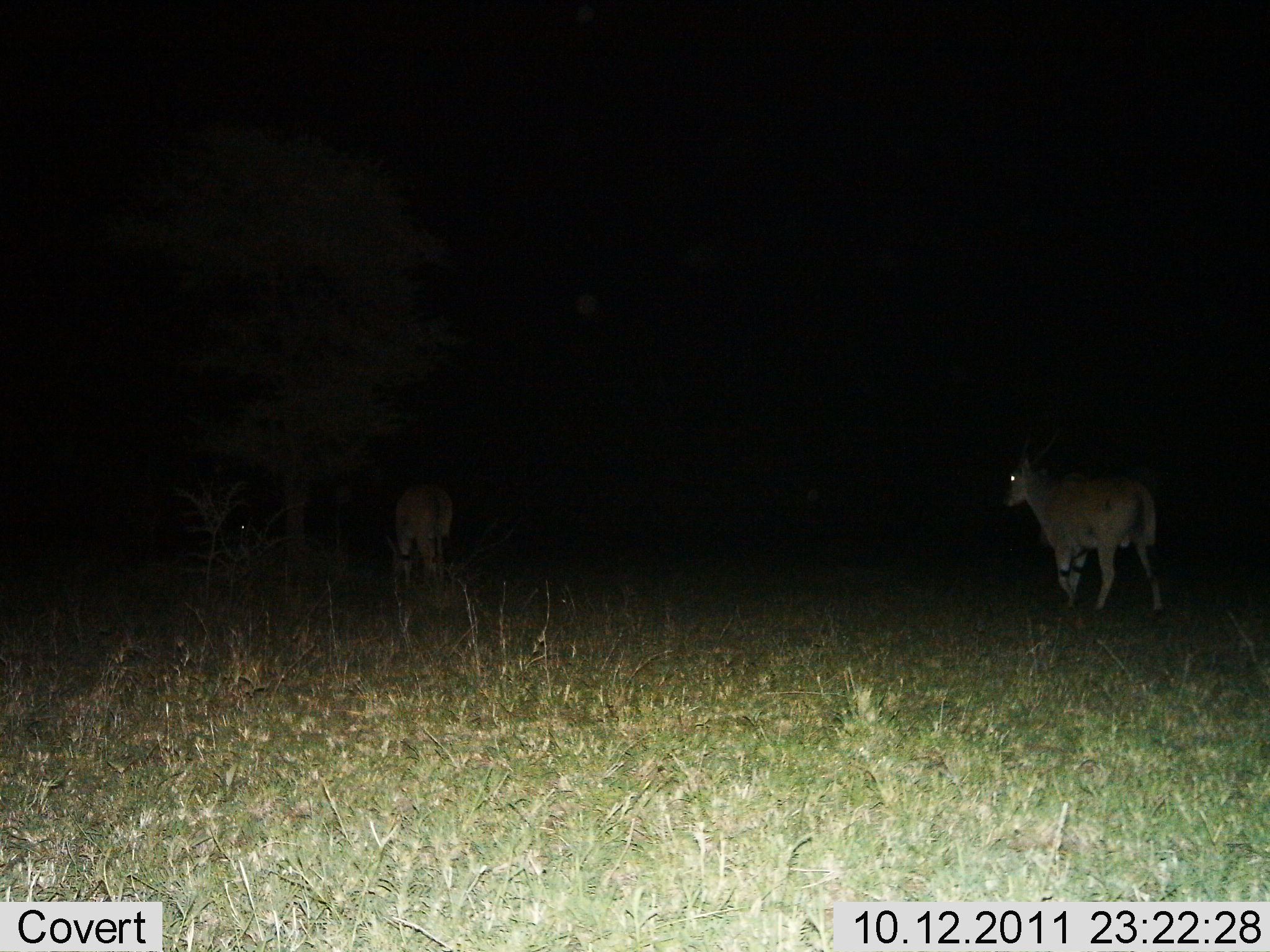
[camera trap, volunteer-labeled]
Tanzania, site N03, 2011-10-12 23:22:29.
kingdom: Animalia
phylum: Chordata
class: Mammalia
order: Artiodactyla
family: Bovidae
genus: Tragelaphus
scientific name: Tragelaphus oryx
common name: eland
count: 2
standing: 43%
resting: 0%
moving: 71%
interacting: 0%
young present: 0%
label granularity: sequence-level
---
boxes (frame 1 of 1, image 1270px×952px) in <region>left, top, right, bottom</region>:
animal: <region>1000, 425, 1166, 621</region>; <region>384, 482, 456, 597</region>